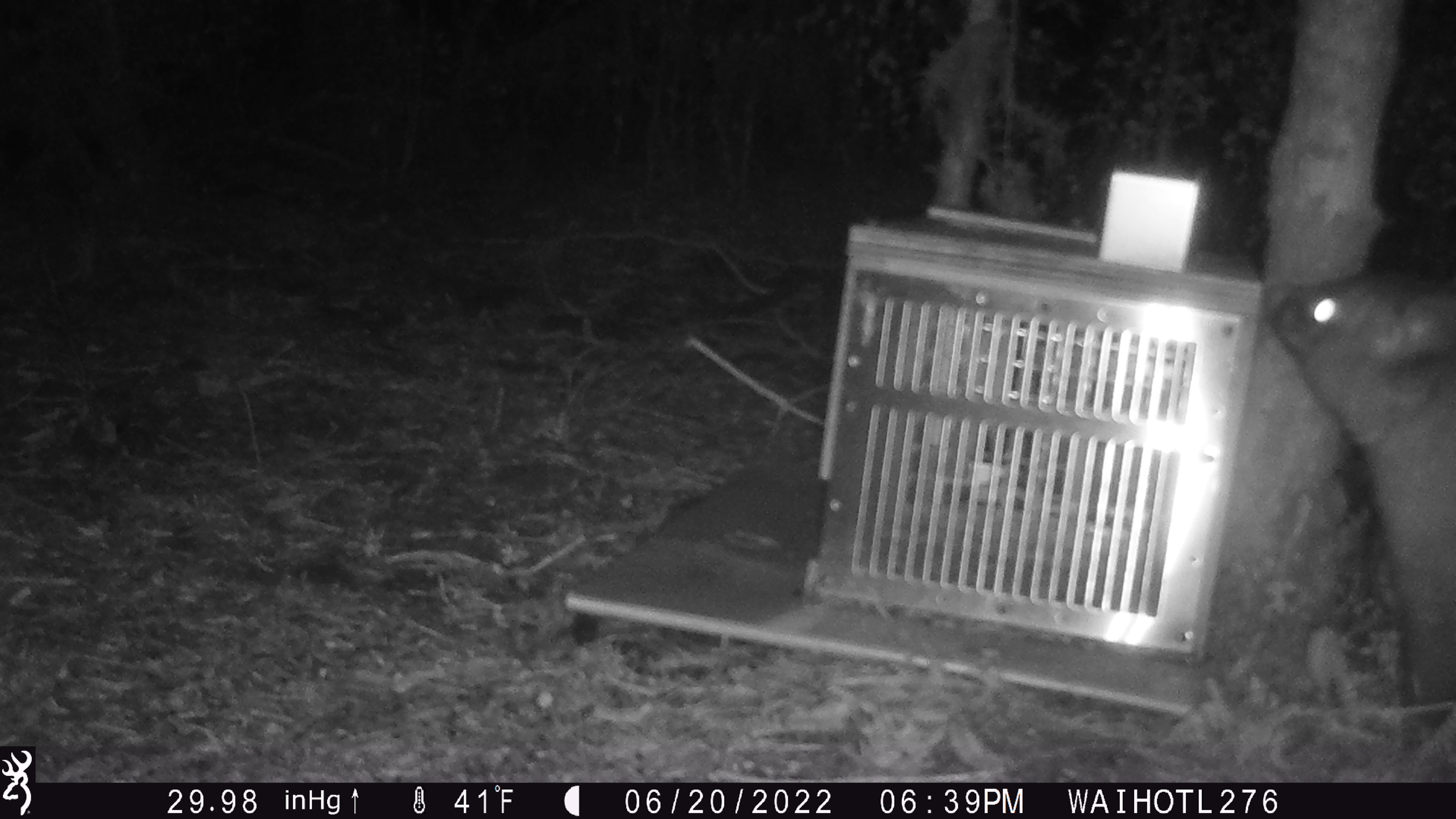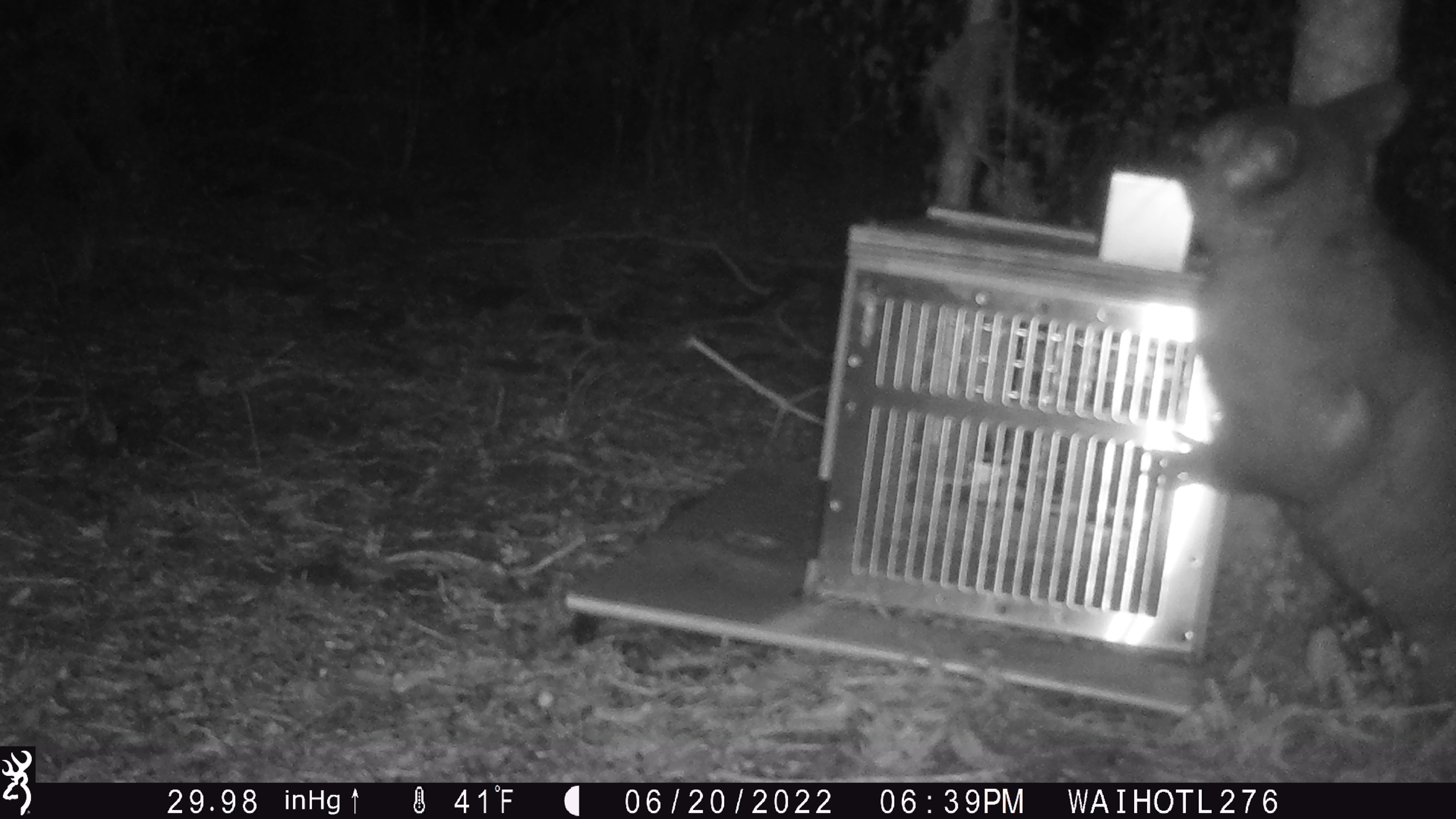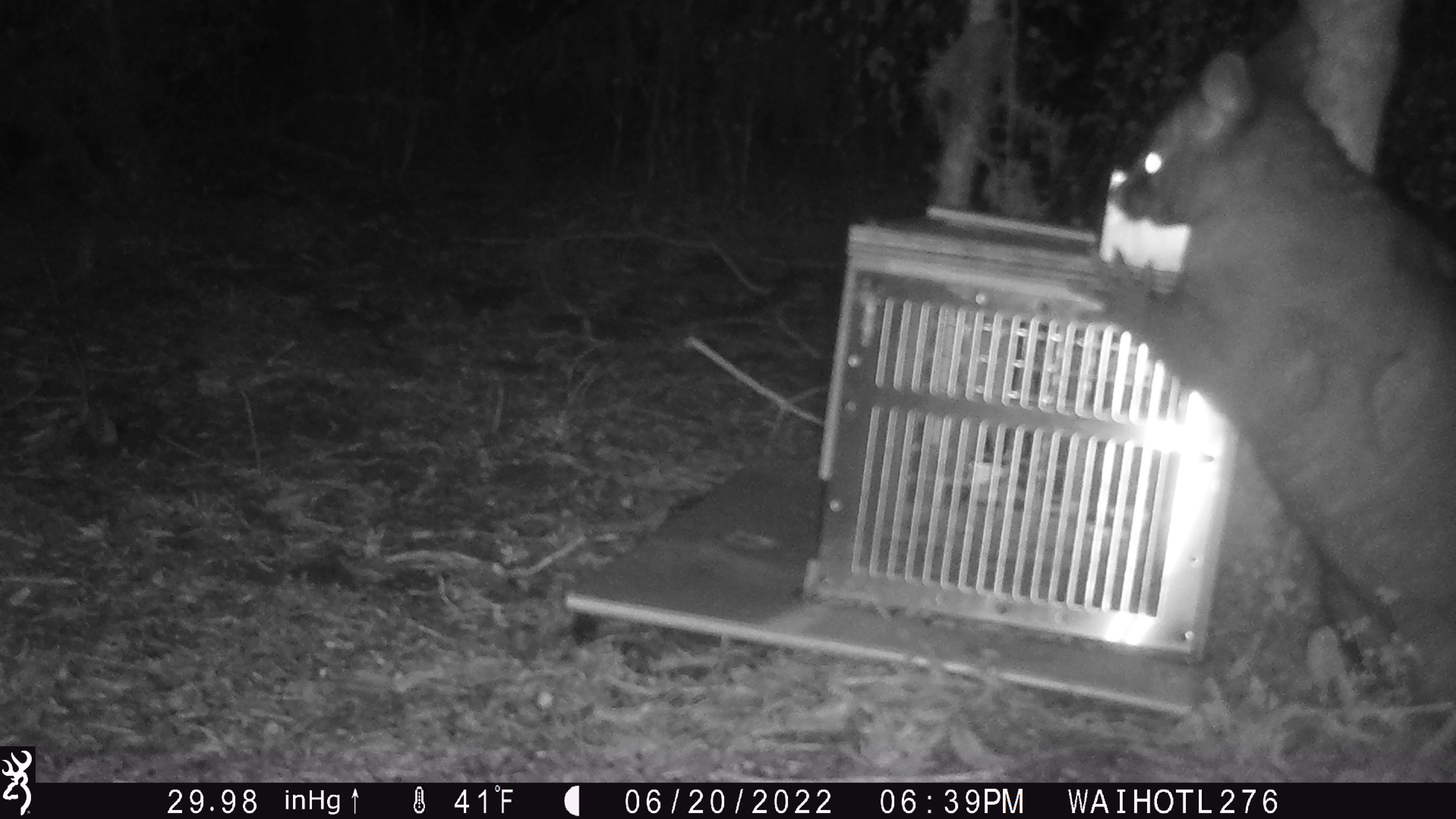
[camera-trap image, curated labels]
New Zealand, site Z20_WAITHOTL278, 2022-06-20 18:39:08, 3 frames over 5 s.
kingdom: Animalia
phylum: Chordata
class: Mammalia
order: Diprotodontia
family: Phalangeridae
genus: Trichosurus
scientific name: Trichosurus vulpecula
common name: common brushtail possum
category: possum